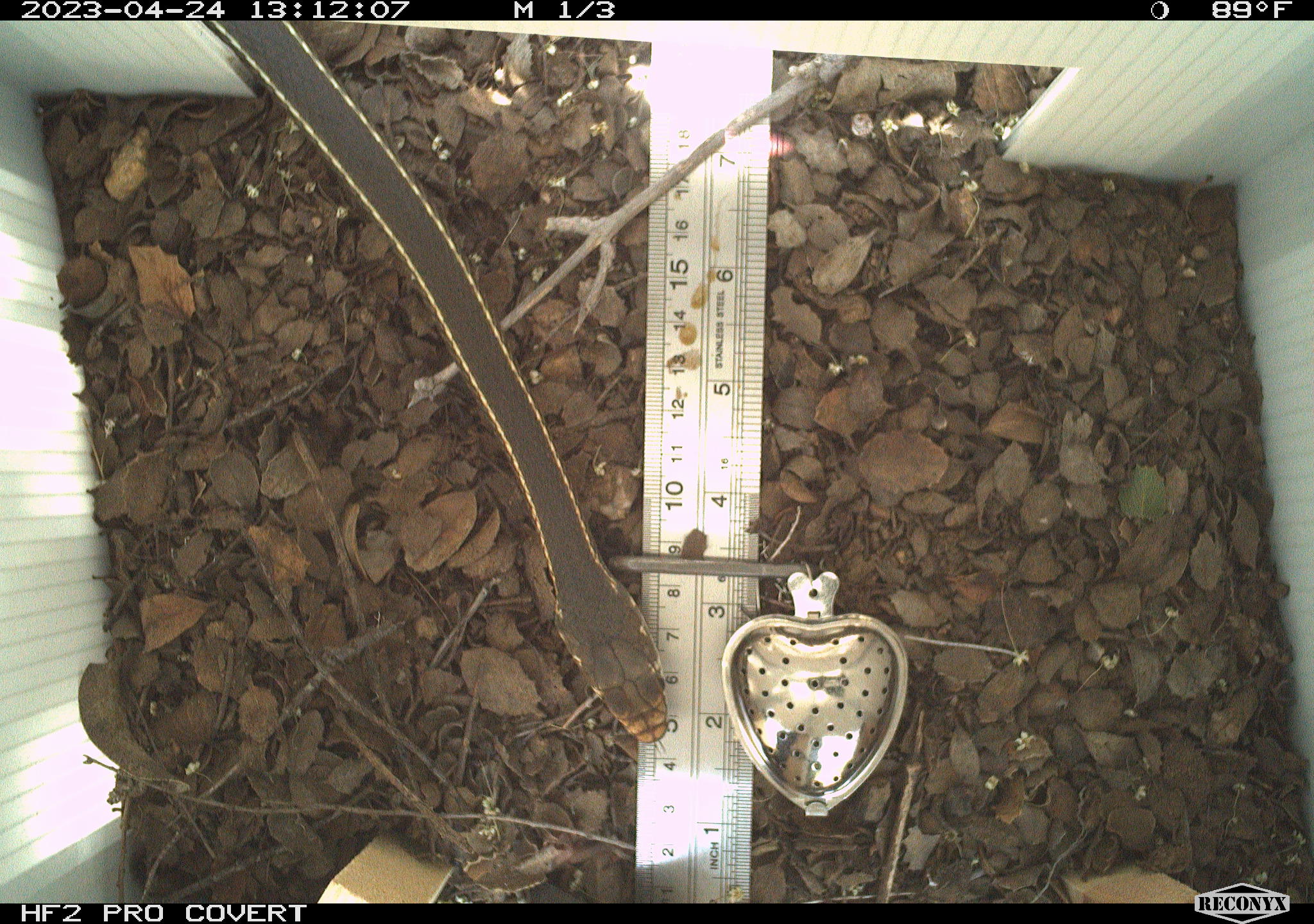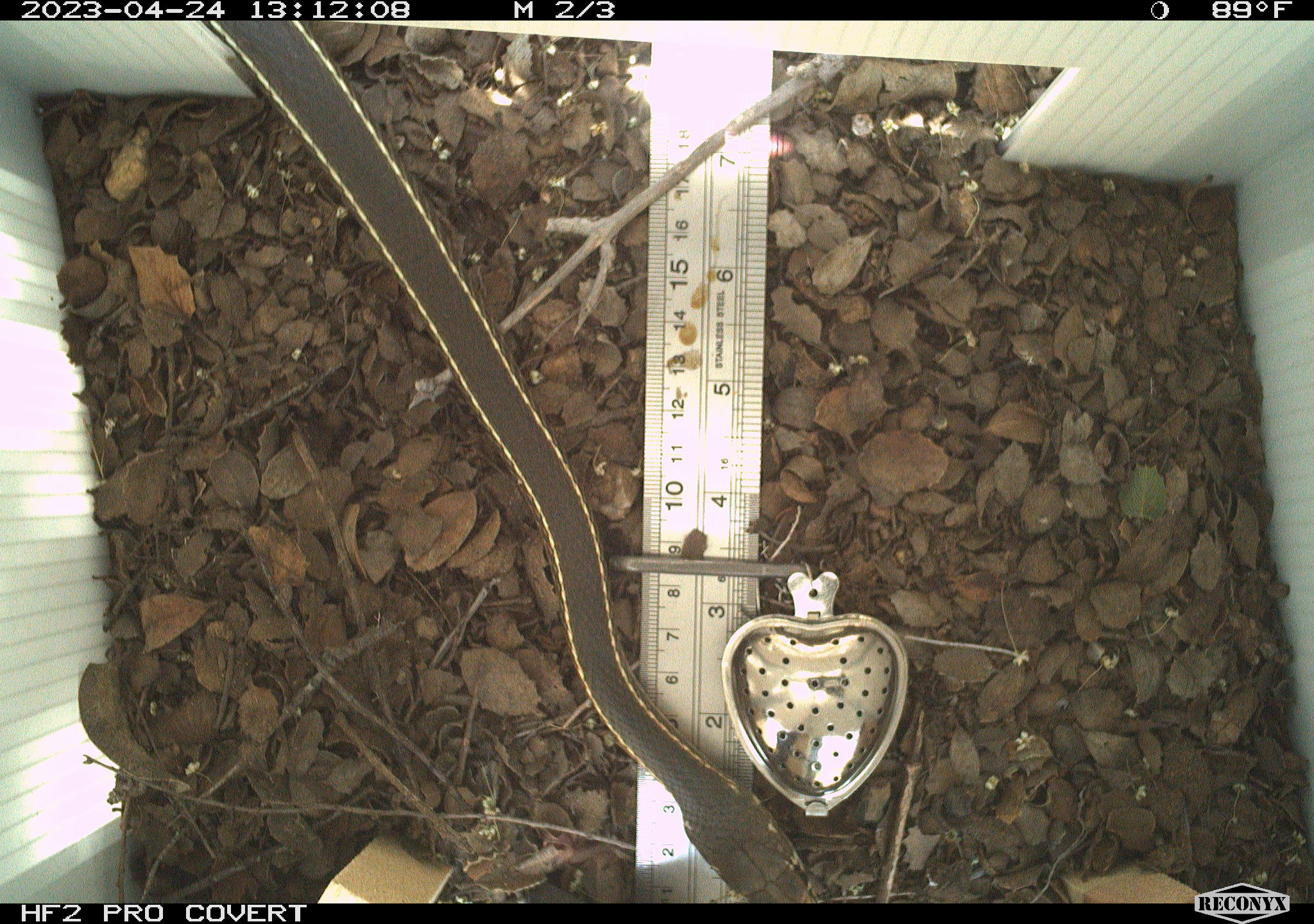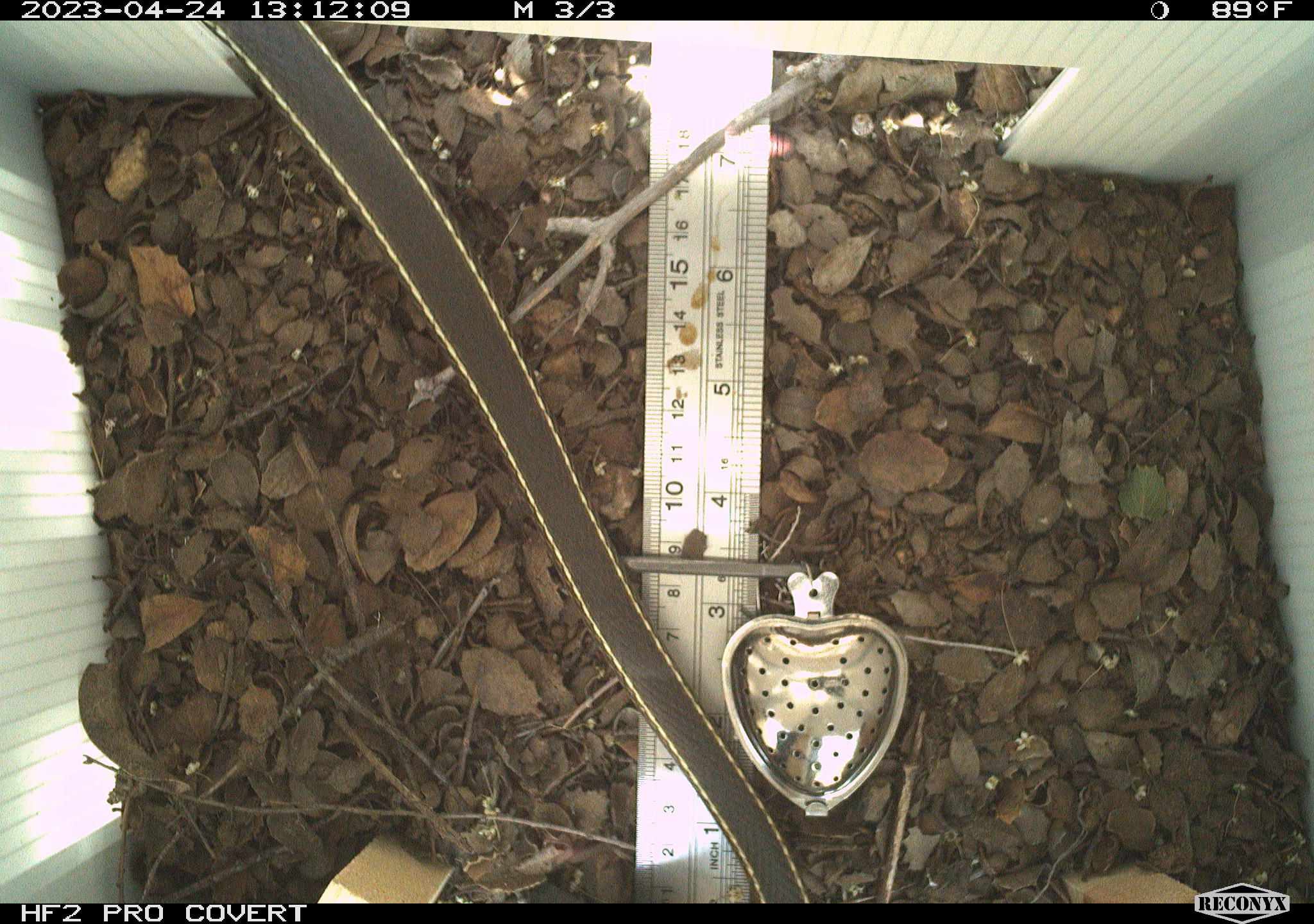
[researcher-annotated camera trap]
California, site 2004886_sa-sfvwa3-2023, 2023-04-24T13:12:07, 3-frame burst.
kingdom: Animalia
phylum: Chordata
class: Reptilia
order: Squamata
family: Colubridae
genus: Masticophis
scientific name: Masticophis lateralis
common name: striped racer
Striped racer (Masticophis lateralis).